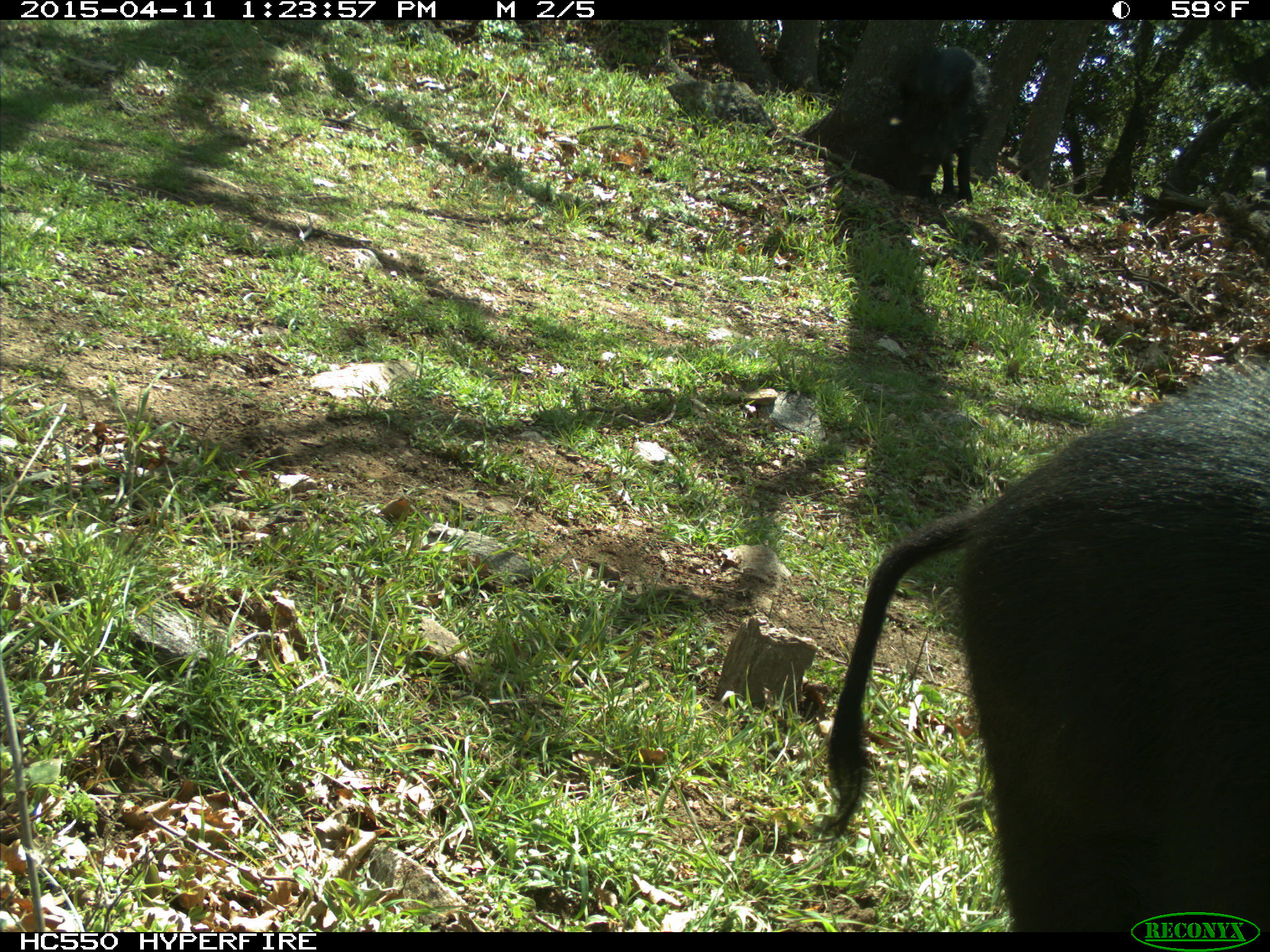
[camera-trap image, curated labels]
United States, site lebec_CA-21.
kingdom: Animalia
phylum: Chordata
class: Mammalia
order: Artiodactyla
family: Suidae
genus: Sus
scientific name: Sus scrofa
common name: wild boar